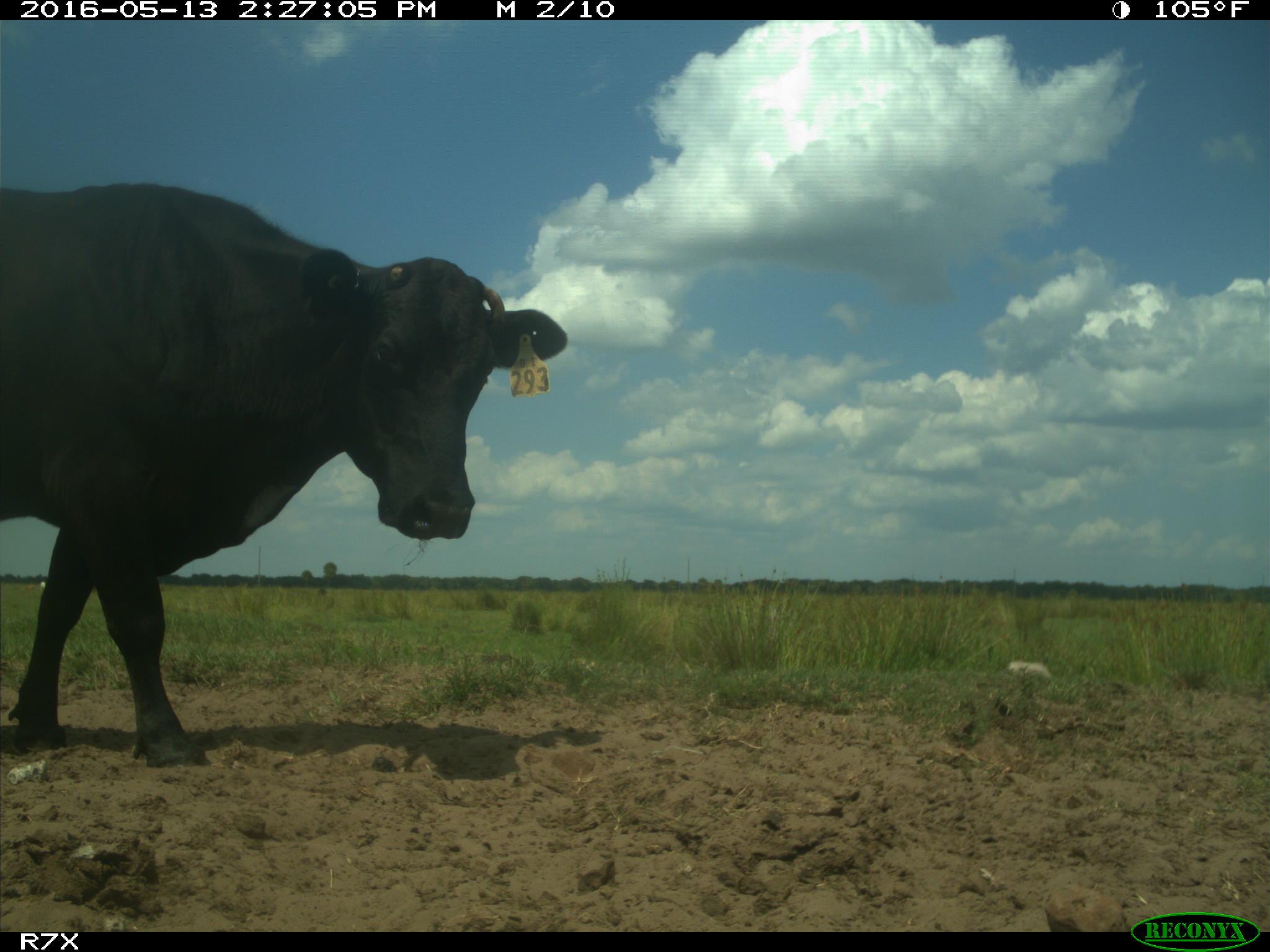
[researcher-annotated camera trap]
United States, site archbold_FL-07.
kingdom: Animalia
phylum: Chordata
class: Mammalia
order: Artiodactyla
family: Bovidae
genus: Bos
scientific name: Bos taurus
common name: domestic cow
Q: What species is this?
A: Bos taurus (domestic cow).